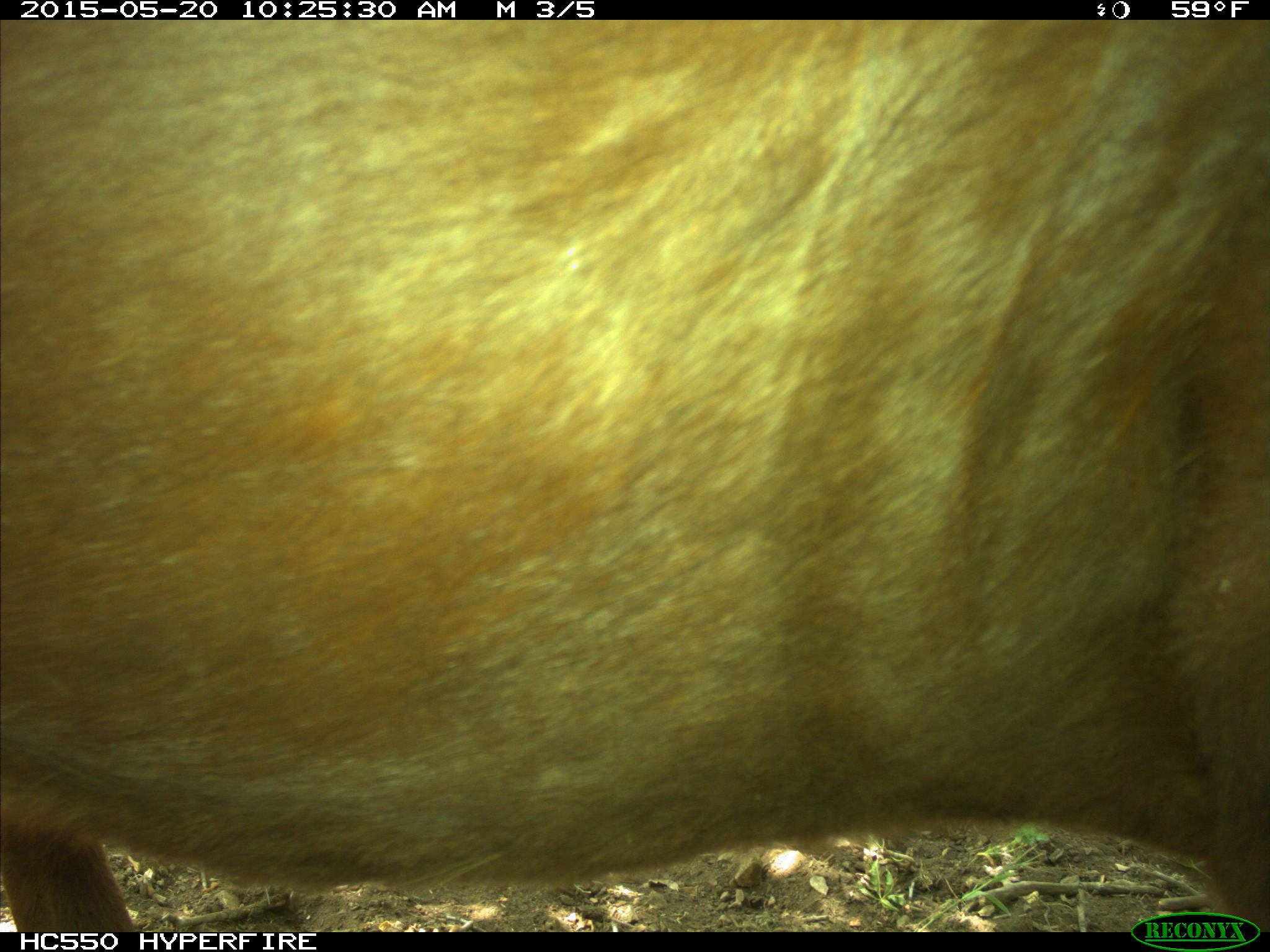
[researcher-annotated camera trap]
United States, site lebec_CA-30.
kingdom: Animalia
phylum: Chordata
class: Mammalia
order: Artiodactyla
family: Bovidae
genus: Bos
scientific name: Bos taurus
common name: domestic cow